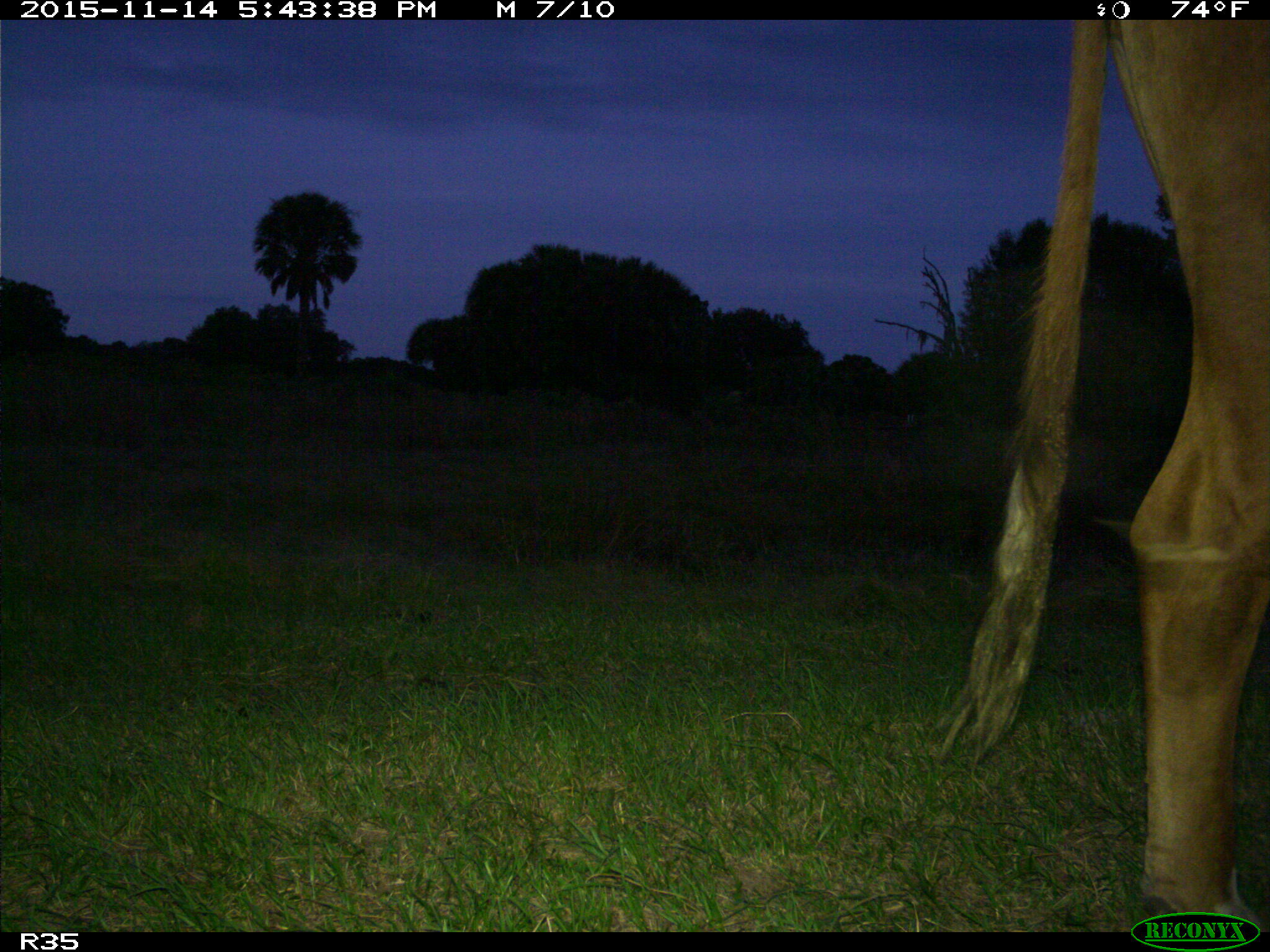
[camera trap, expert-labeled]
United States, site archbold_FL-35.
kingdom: Animalia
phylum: Chordata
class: Mammalia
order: Artiodactyla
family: Bovidae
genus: Bos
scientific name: Bos taurus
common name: domestic cow